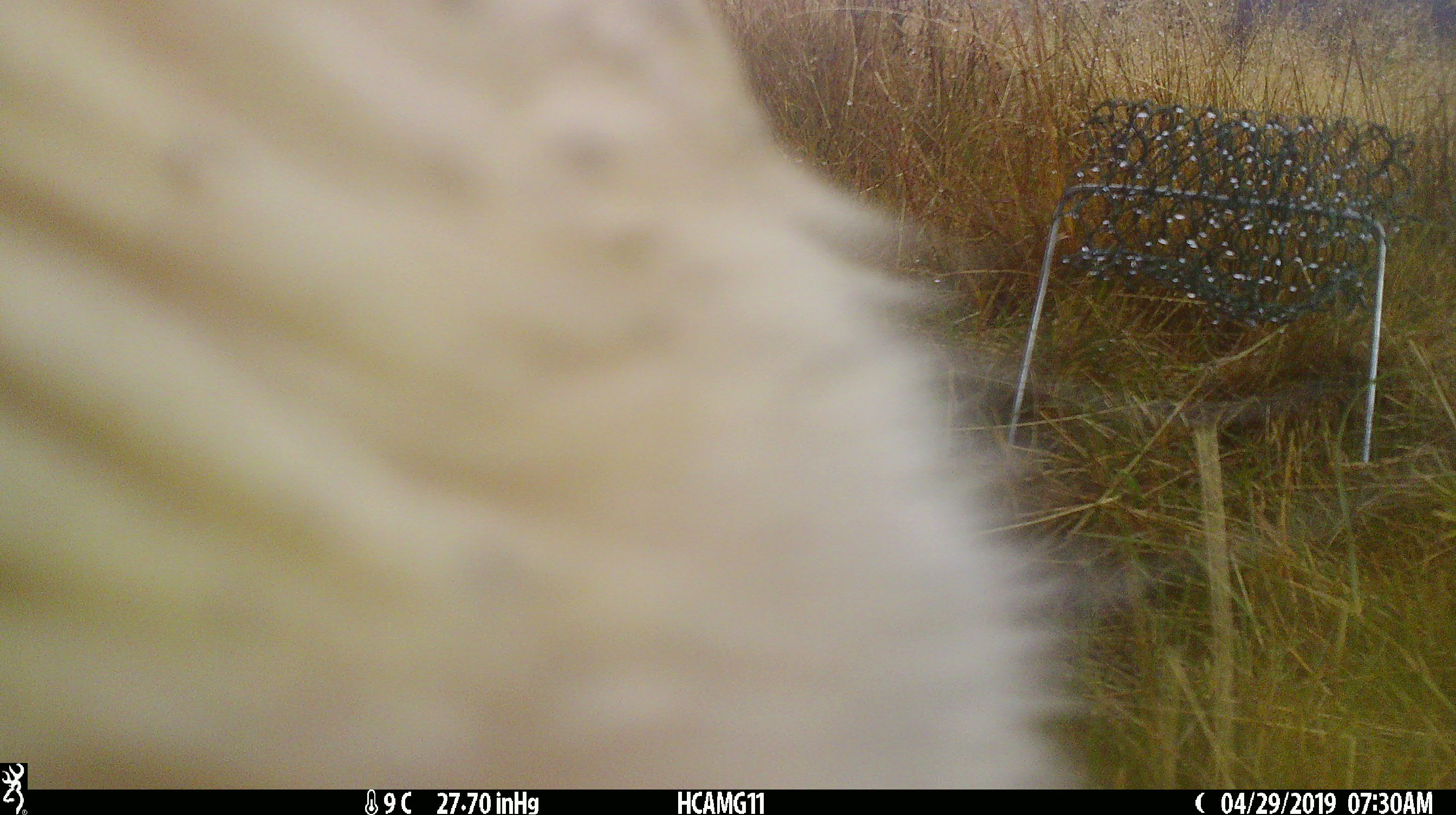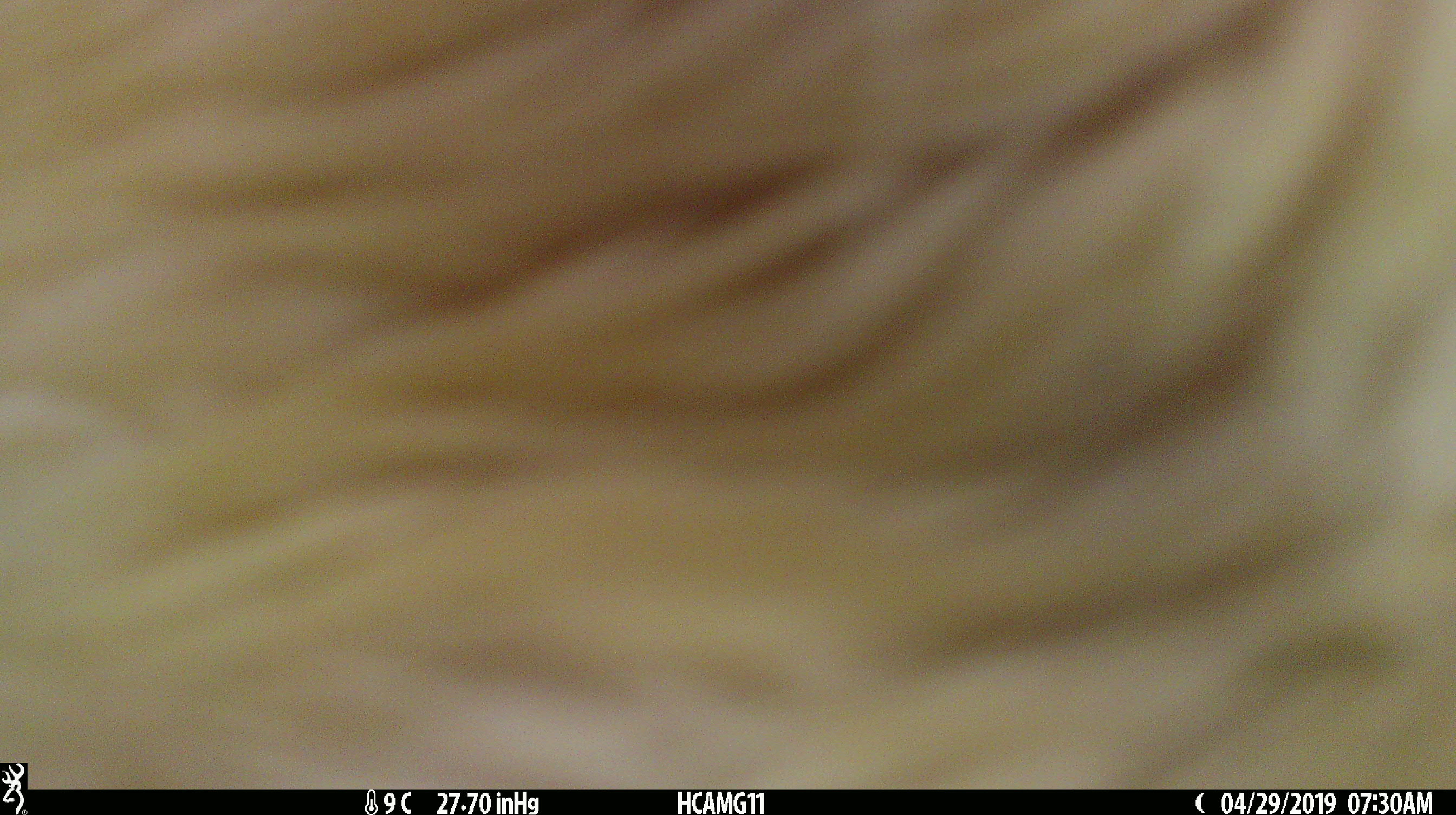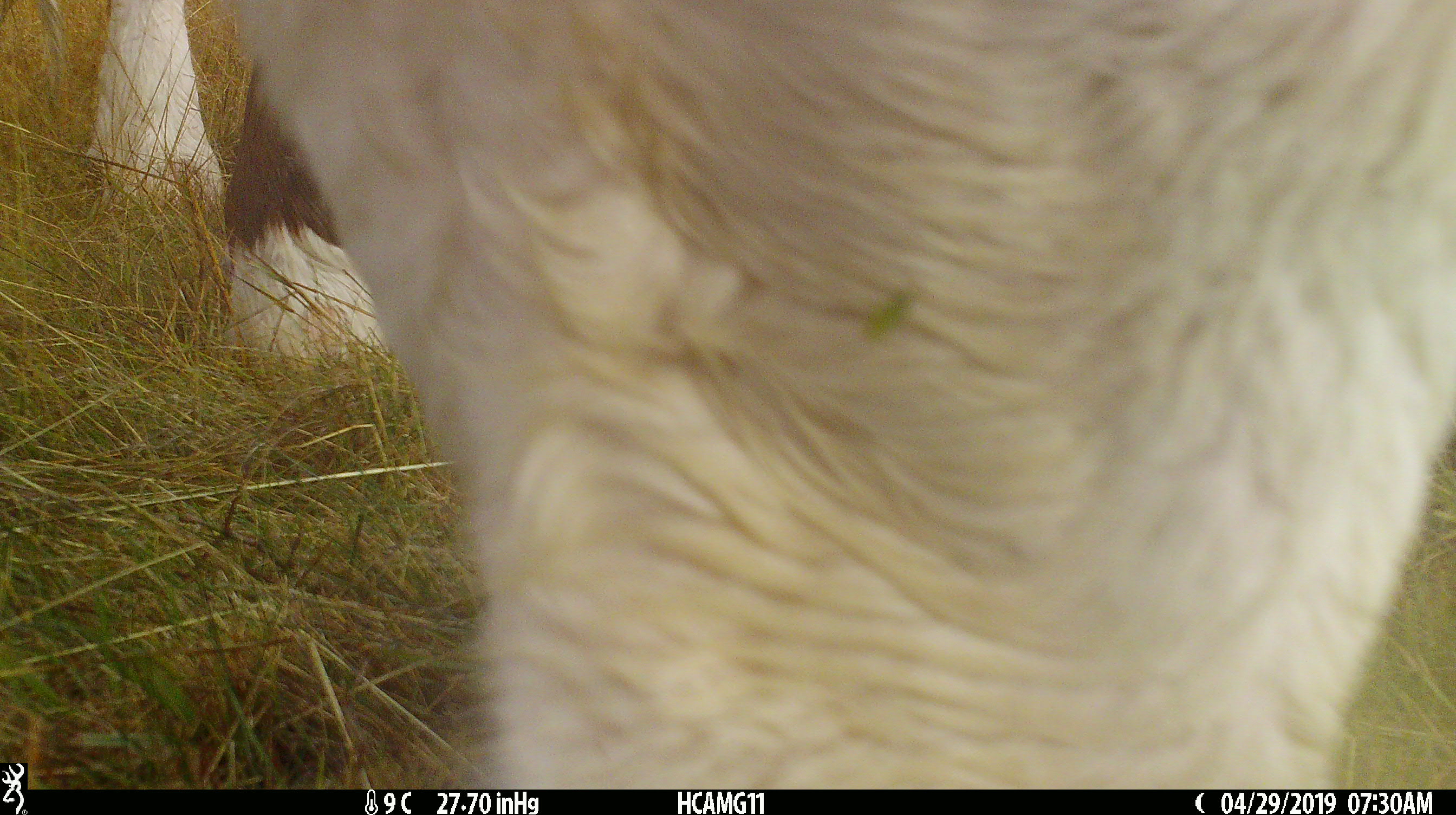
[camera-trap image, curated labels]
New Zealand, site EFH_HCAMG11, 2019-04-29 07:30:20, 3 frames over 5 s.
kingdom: Animalia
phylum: Chordata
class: Mammalia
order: Artiodactyla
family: Bovidae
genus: Bos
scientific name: Bos taurus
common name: domestic cow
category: cow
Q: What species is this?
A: Cow (domestic cow) (Bos taurus).